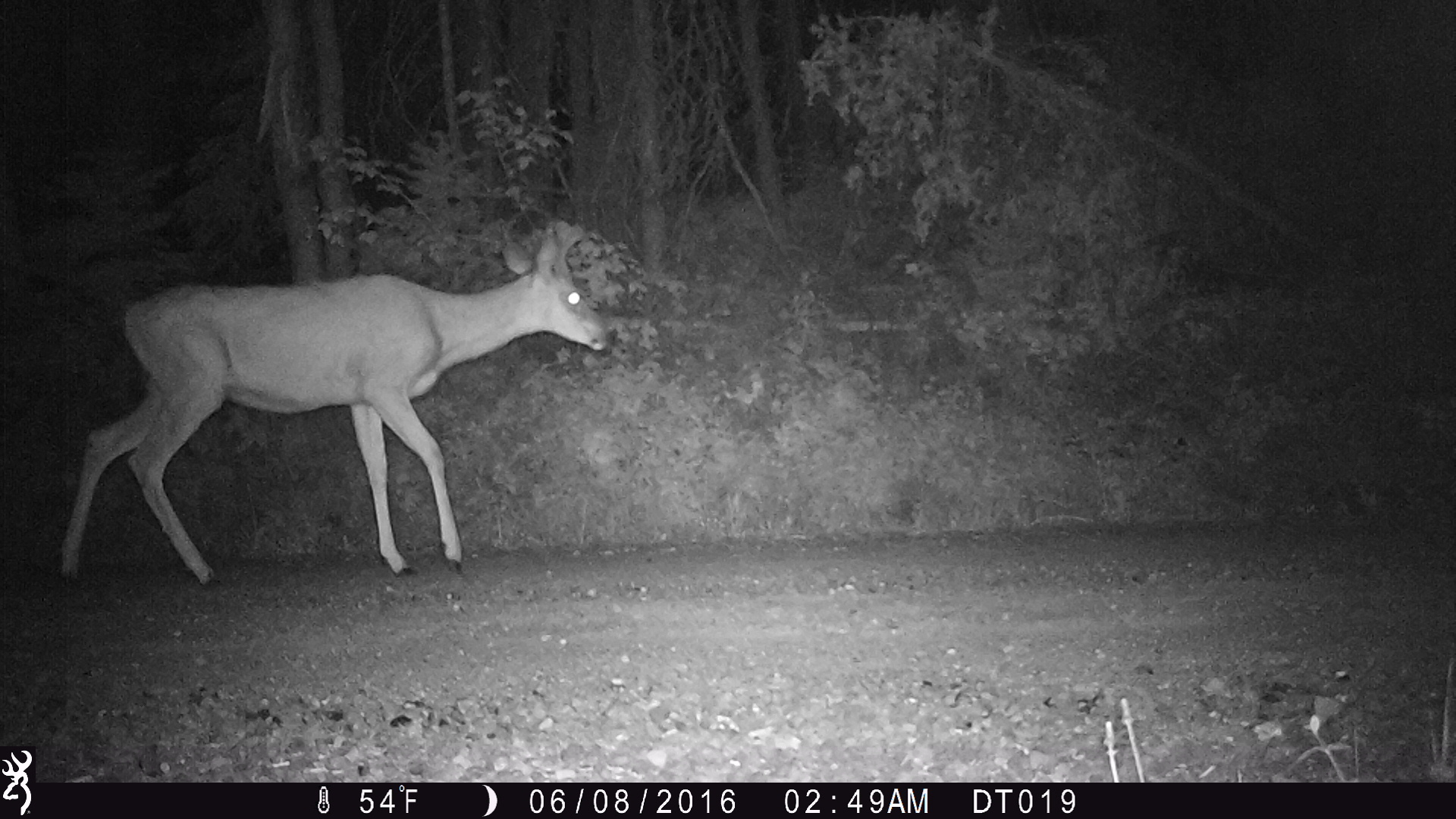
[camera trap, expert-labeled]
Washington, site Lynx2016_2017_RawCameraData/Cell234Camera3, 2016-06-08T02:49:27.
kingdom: Animalia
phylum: Chordata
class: Mammalia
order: Artiodactyla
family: Cervidae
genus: Odocoileus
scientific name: Odocoileus hemionus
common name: mule deer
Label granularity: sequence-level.